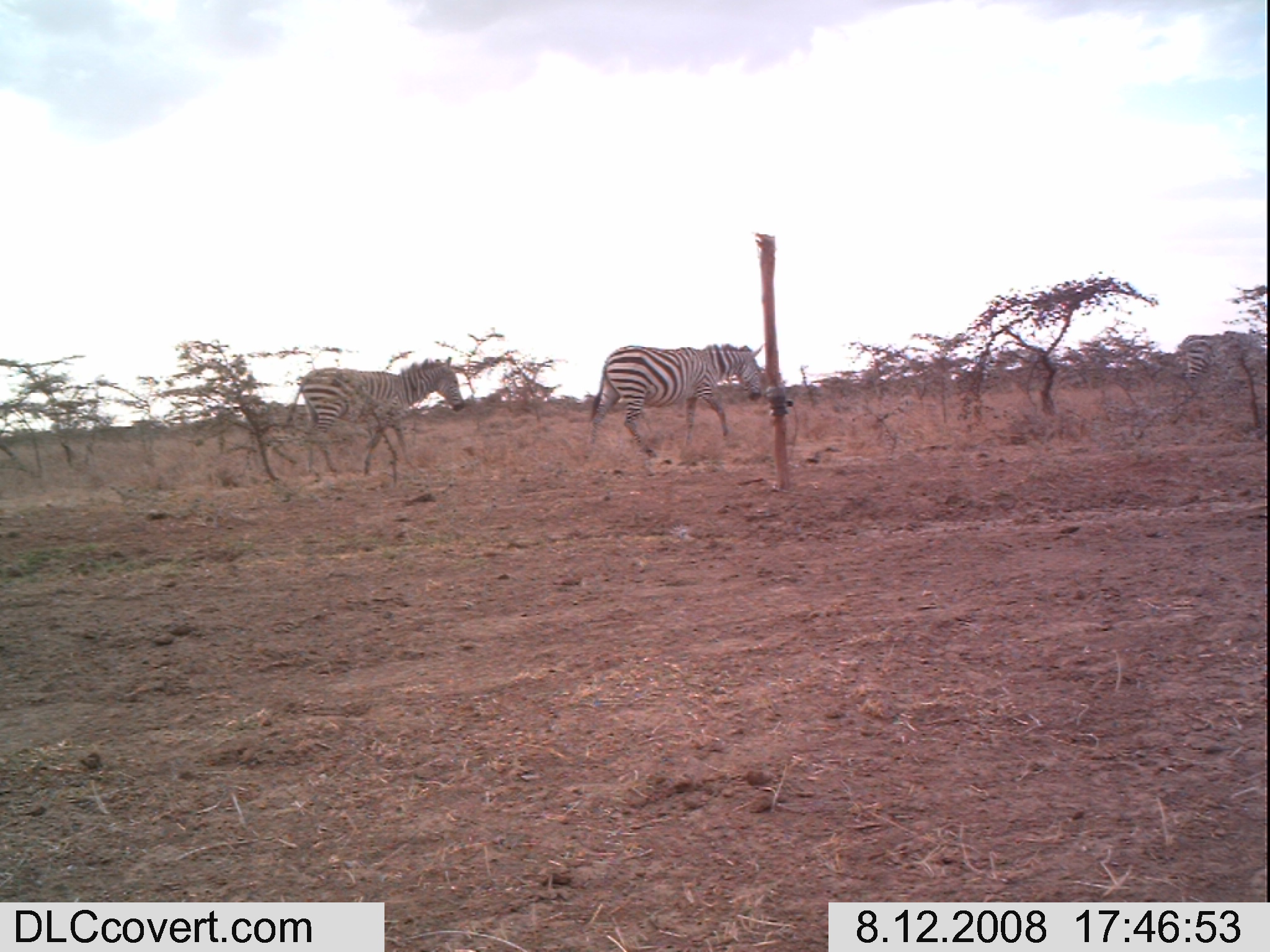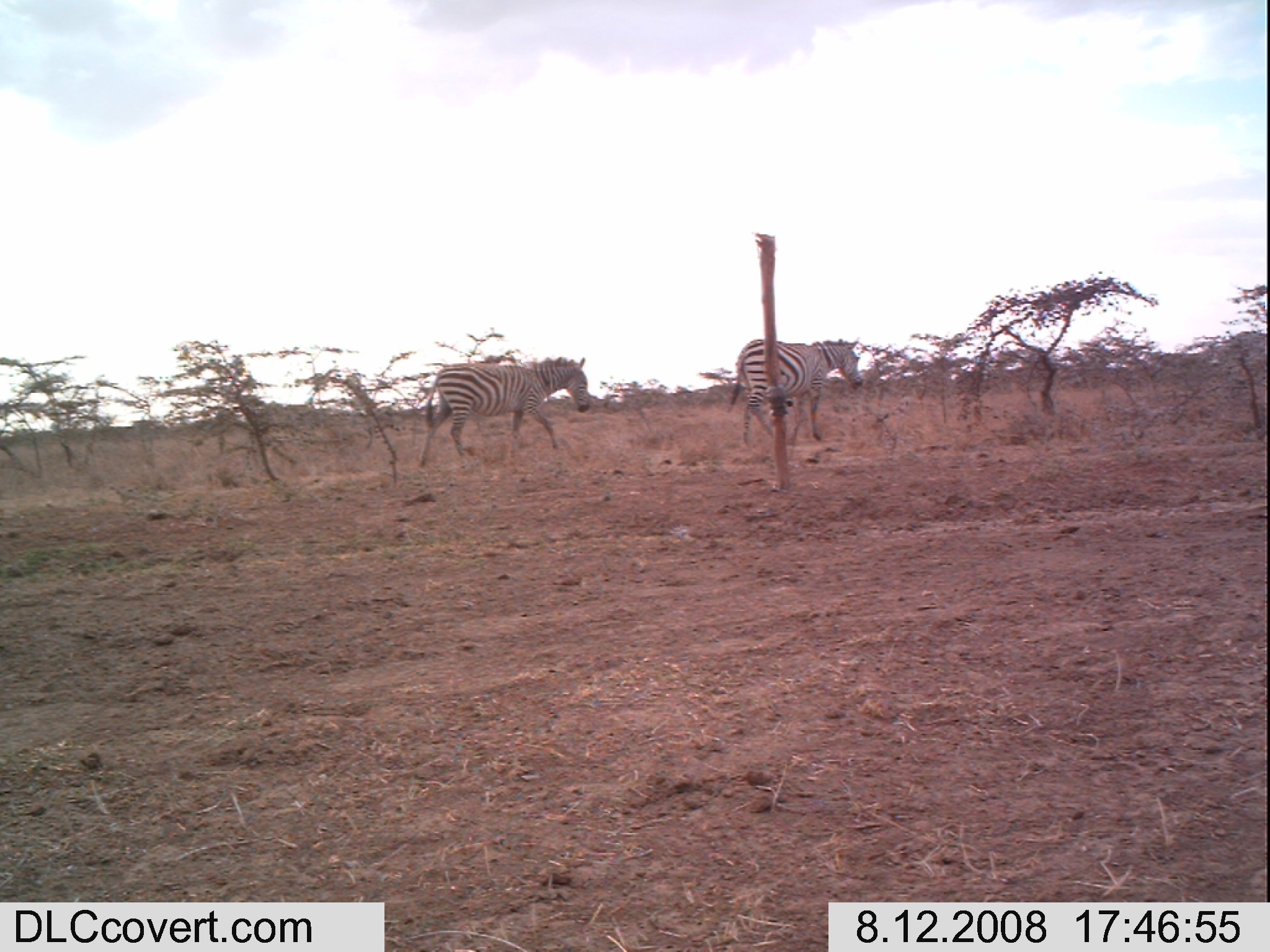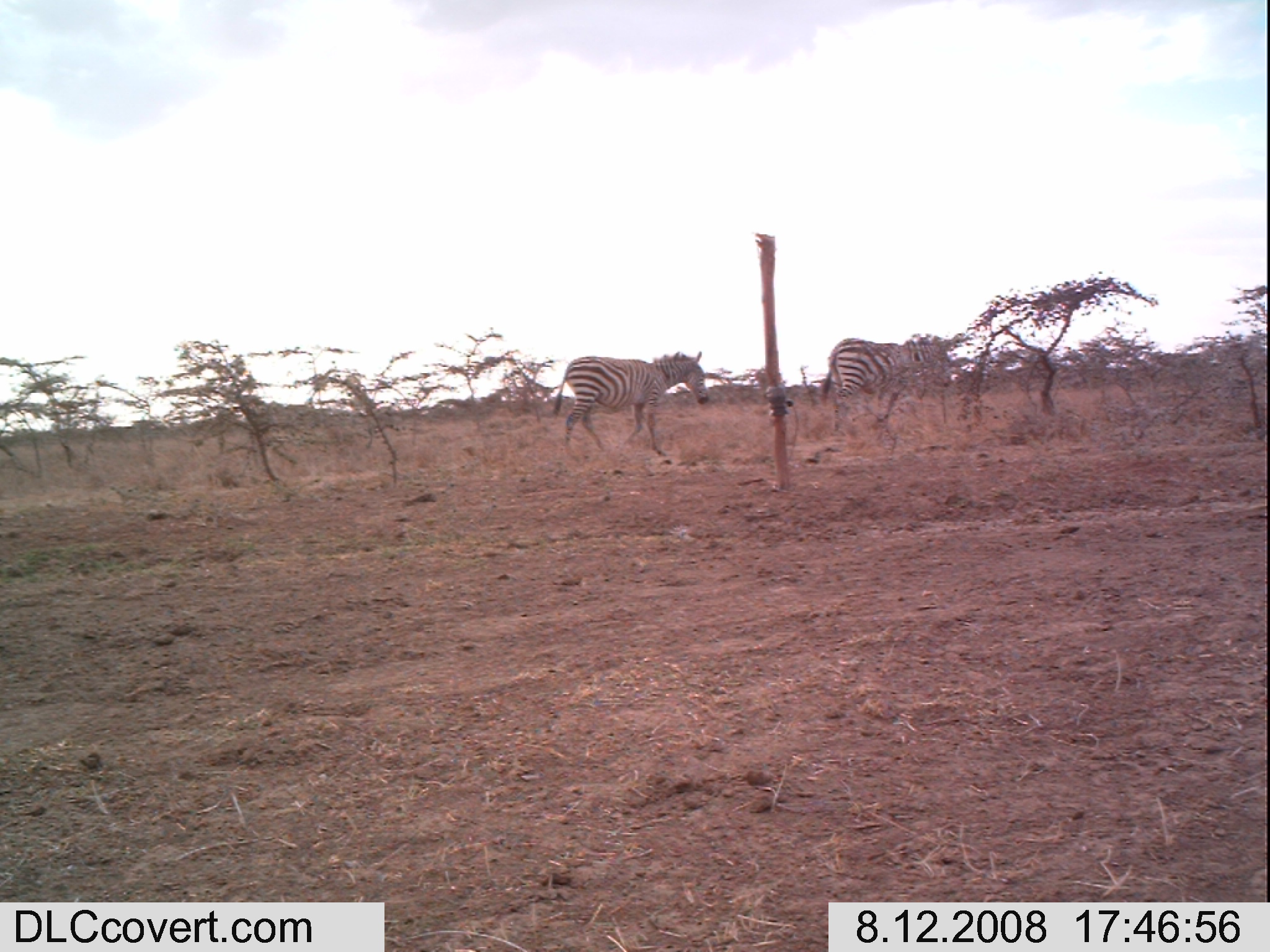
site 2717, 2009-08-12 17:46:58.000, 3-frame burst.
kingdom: Animalia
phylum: Chordata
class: Mammalia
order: Perissodactyla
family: Equidae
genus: Equus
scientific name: Equus quagga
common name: plains zebra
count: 3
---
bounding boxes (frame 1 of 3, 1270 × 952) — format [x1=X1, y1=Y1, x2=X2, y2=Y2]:
equus quagga: [x1=283, y1=357, x2=467, y2=477]; [x1=585, y1=342, x2=764, y2=458]; [x1=1168, y1=327, x2=1265, y2=419]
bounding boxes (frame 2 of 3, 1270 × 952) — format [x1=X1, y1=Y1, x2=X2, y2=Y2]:
equus quagga: [x1=418, y1=356, x2=589, y2=469]; [x1=725, y1=337, x2=863, y2=447]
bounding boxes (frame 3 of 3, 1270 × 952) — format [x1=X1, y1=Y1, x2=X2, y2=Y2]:
equus quagga: [x1=550, y1=350, x2=710, y2=445]; [x1=816, y1=333, x2=949, y2=431]